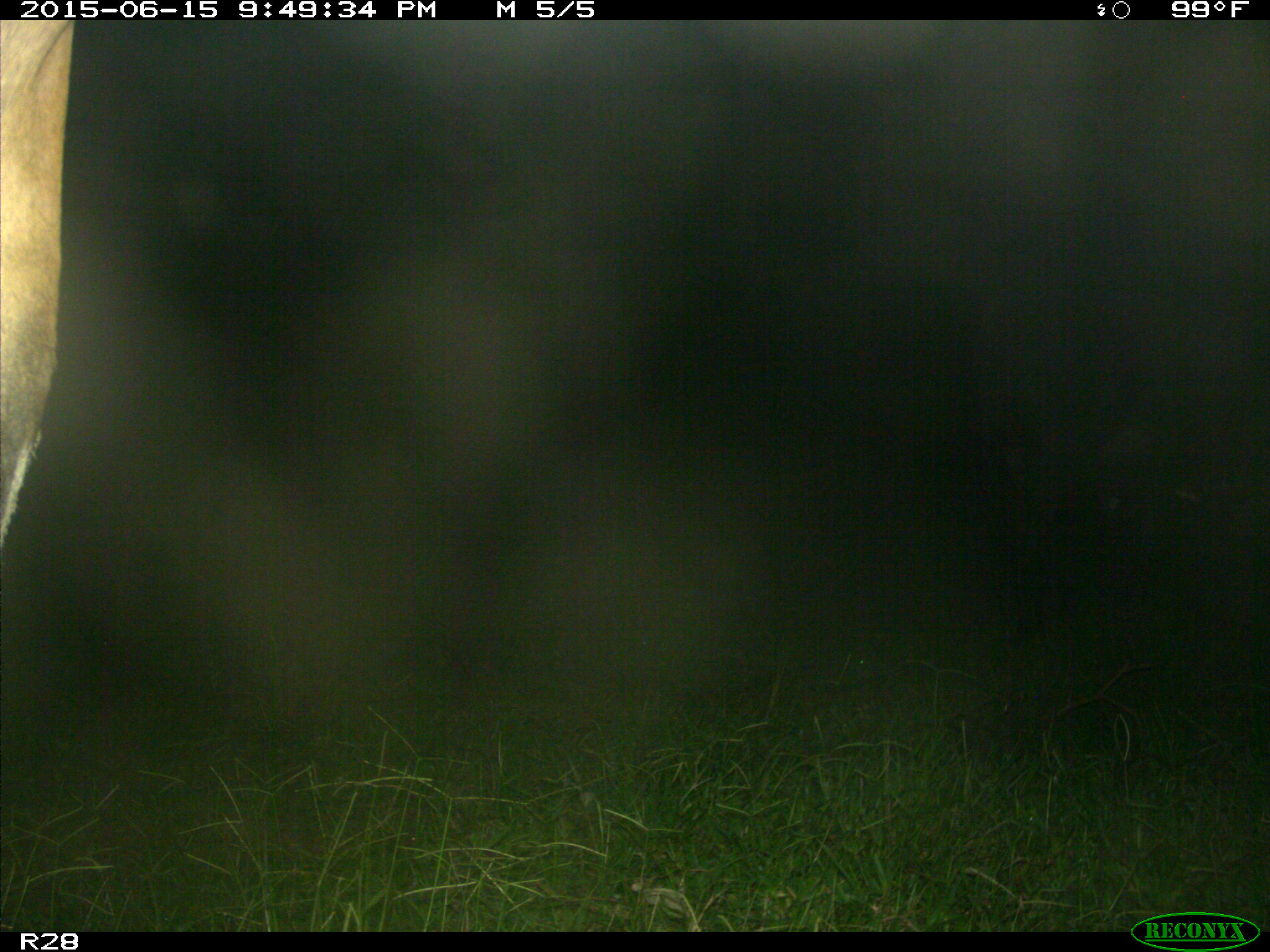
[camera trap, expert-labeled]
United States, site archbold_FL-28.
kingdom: Animalia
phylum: Chordata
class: Mammalia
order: Artiodactyla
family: Bovidae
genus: Bos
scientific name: Bos taurus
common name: domestic cow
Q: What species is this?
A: Bos taurus (domestic cow).